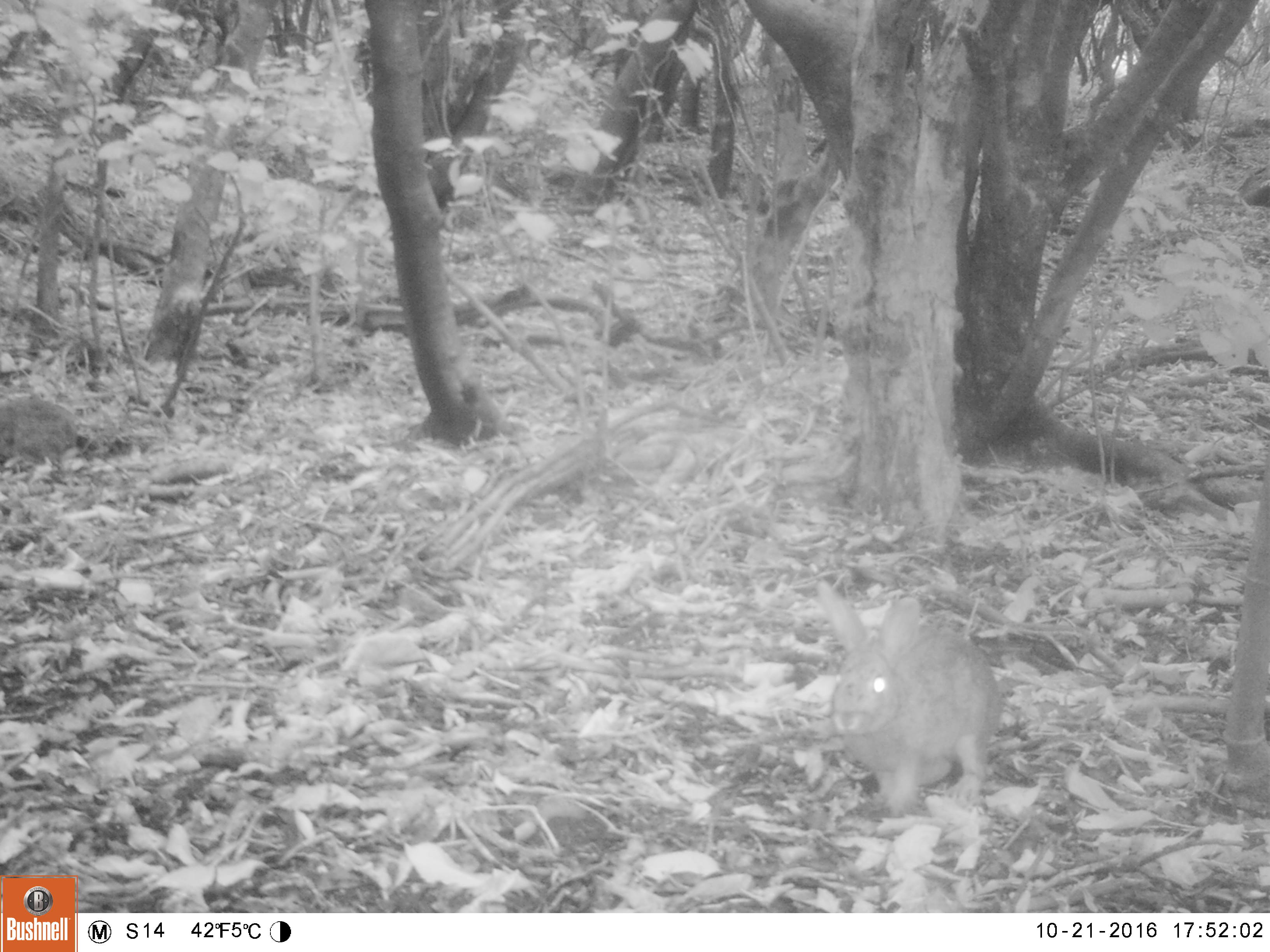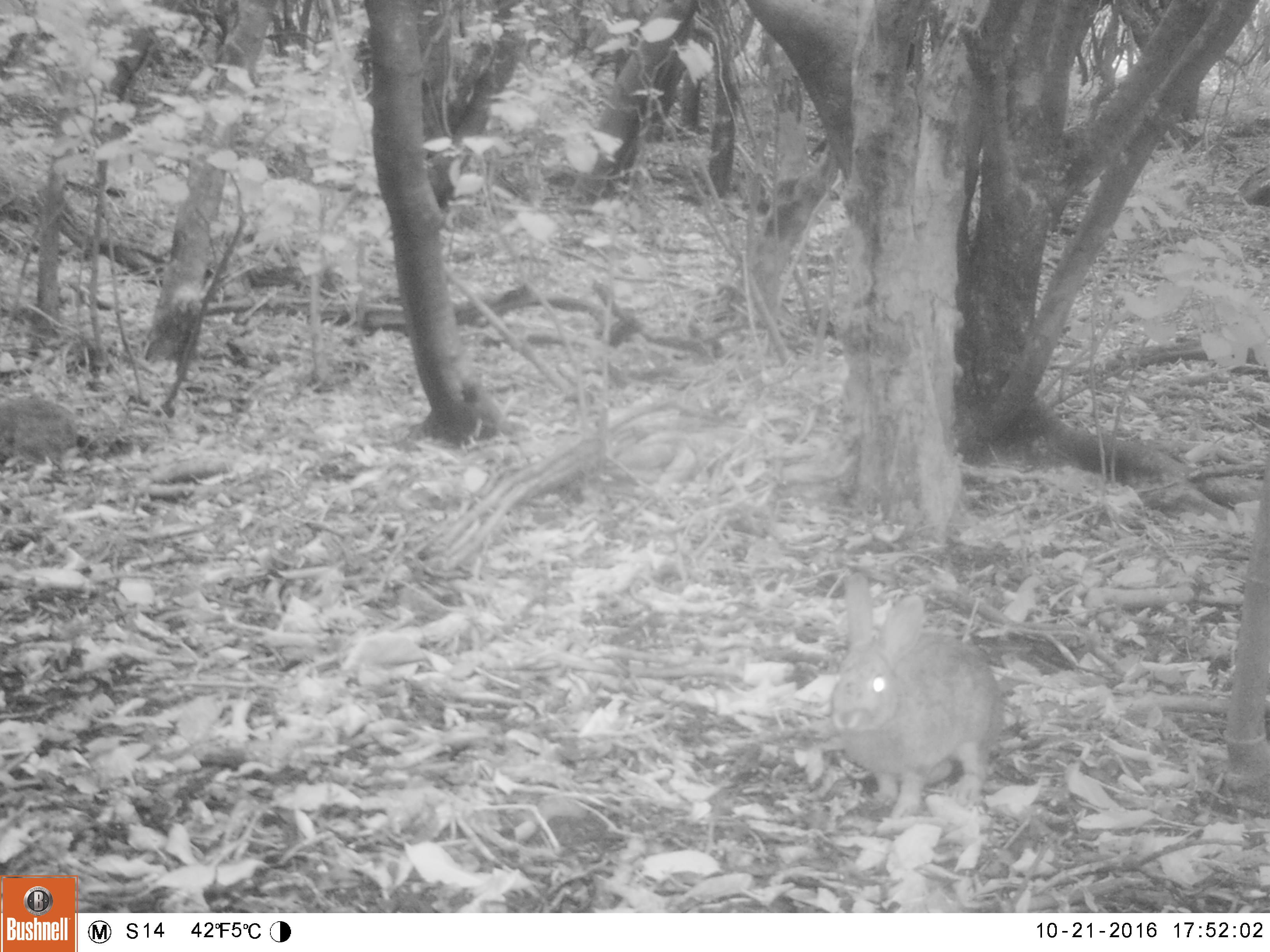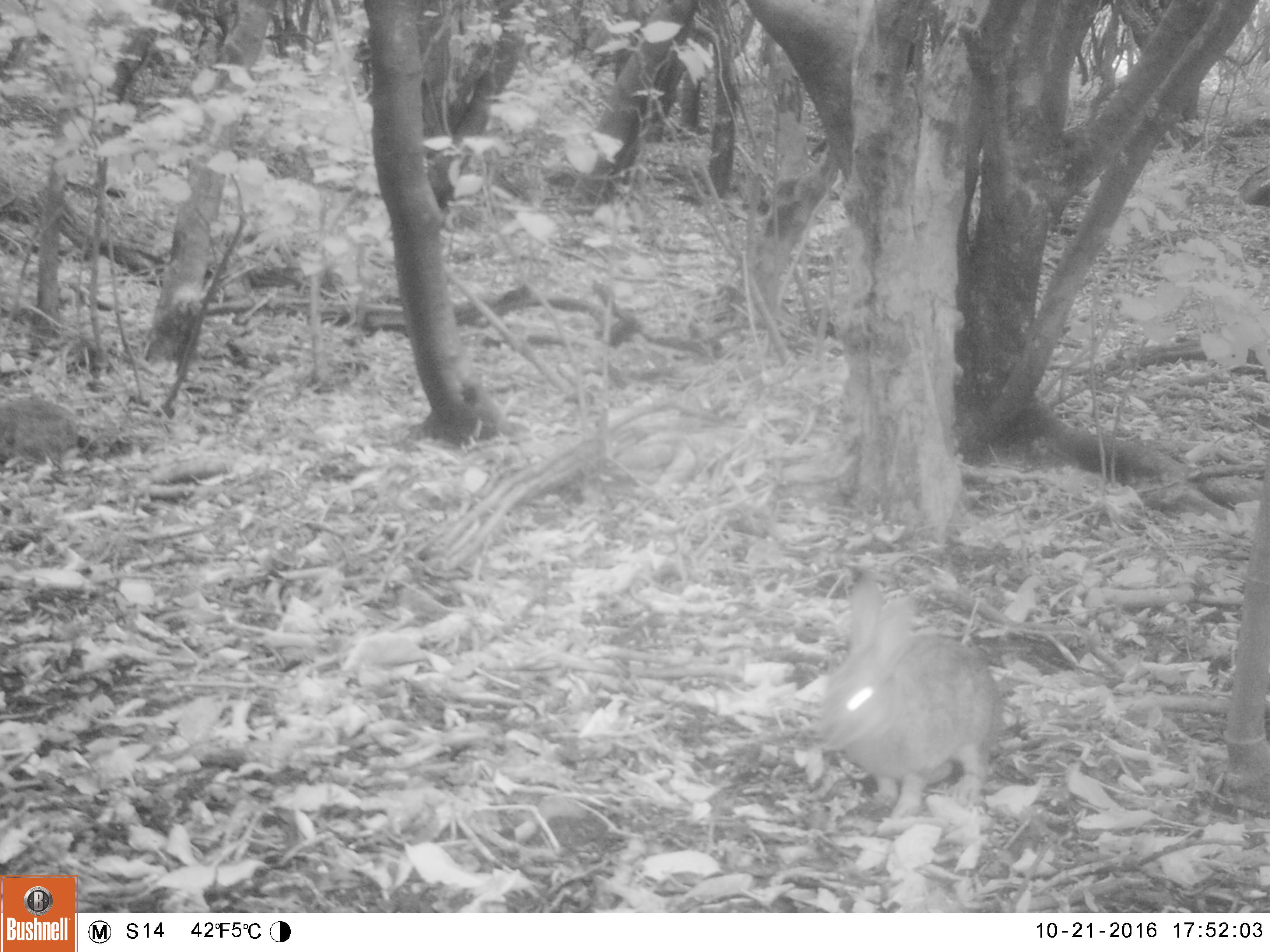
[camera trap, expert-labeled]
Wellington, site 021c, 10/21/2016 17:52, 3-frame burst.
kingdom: Animalia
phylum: Chordata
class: Mammalia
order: Lagomorpha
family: Leporidae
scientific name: Leporidae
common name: rabbit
Rabbit (Leporidae).